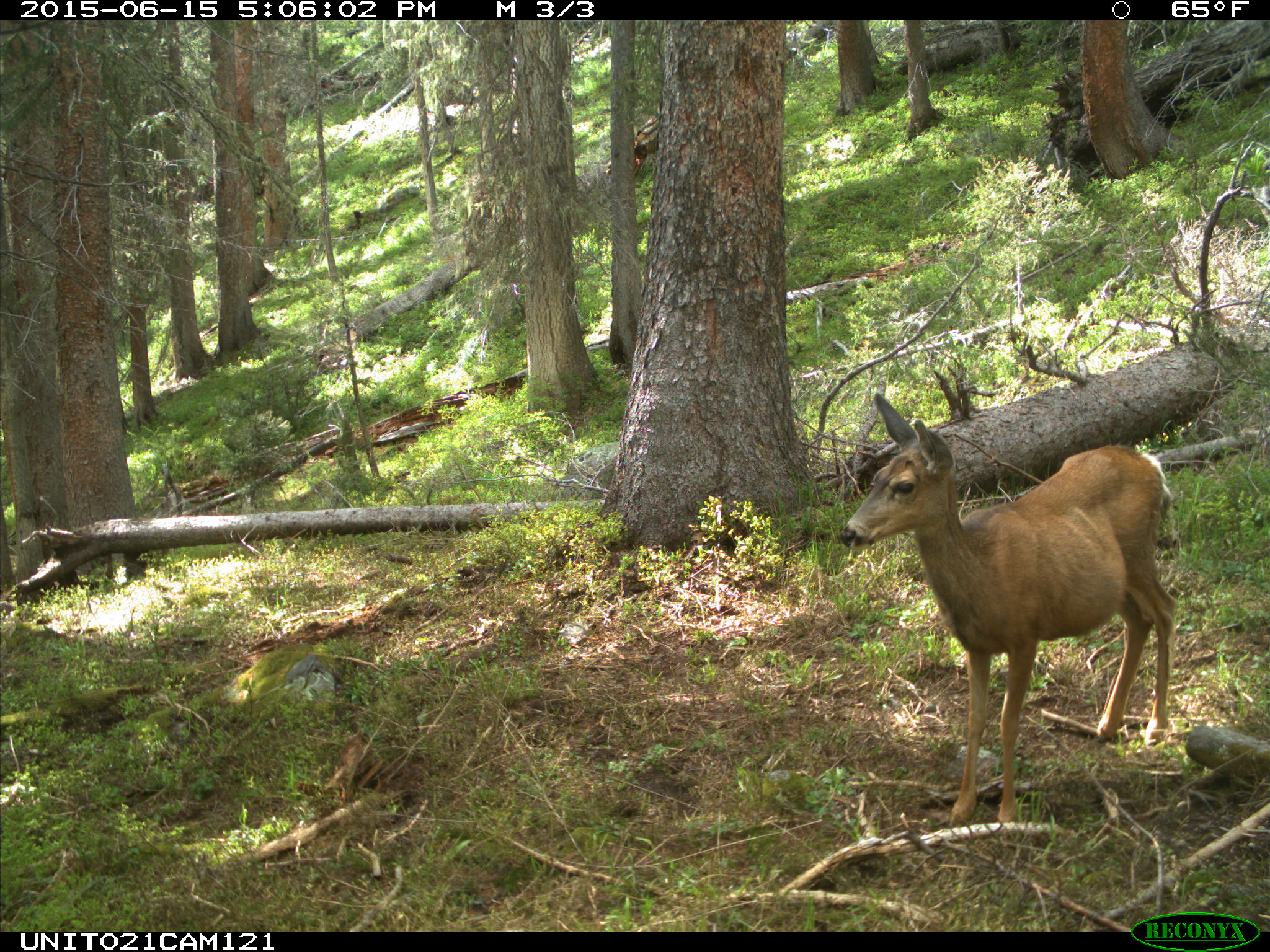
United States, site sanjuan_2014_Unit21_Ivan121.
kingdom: Animalia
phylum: Chordata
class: Mammalia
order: Artiodactyla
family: Cervidae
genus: Odocoileus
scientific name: Odocoileus hemionus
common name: mule deer